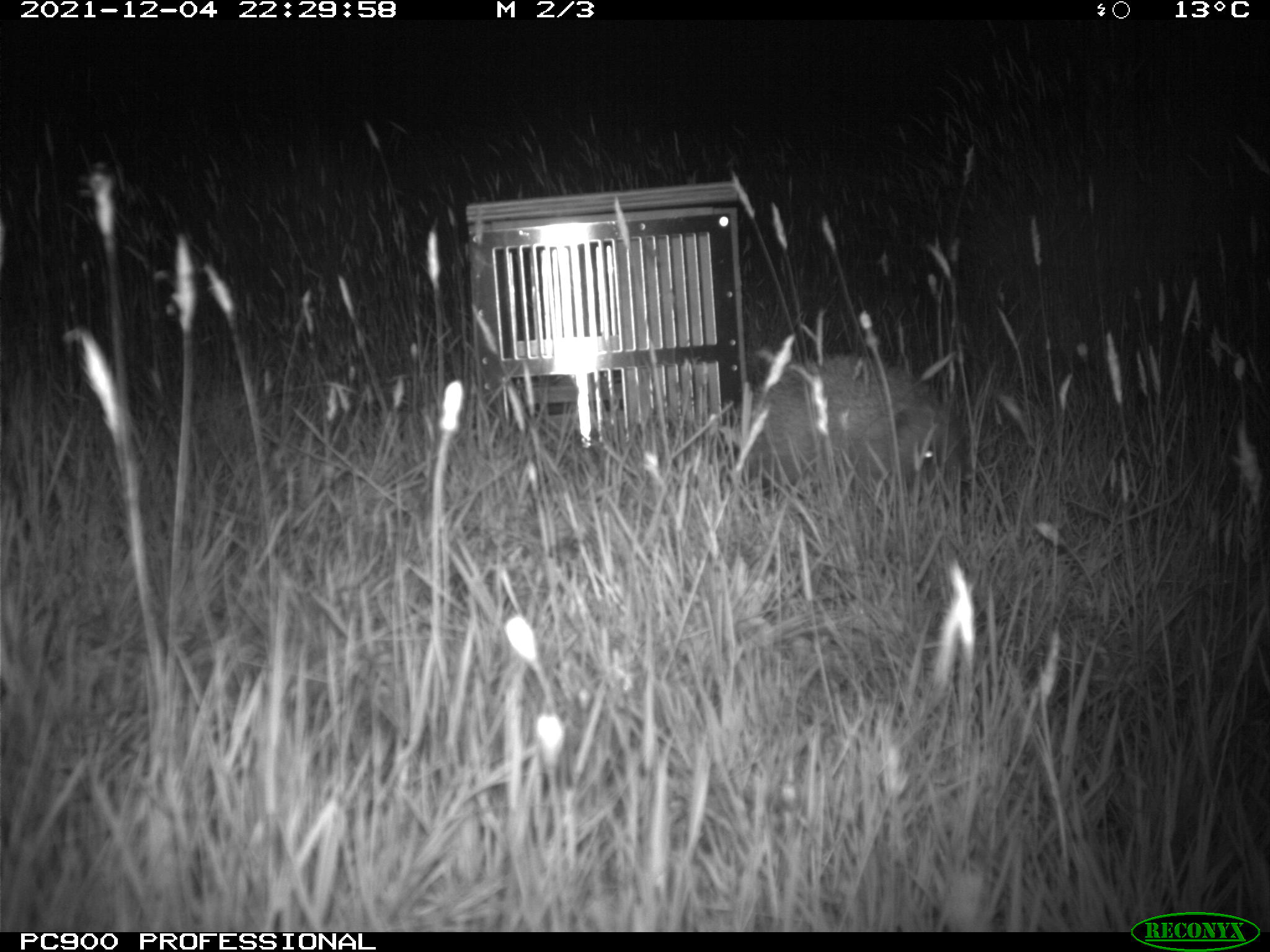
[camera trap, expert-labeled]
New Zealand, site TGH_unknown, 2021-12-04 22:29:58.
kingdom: Animalia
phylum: Chordata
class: Mammalia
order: Eulipotyphla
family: Erinaceidae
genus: Erinaceus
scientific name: Erinaceus europaeus europaeus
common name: european hedgehog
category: hedgehog